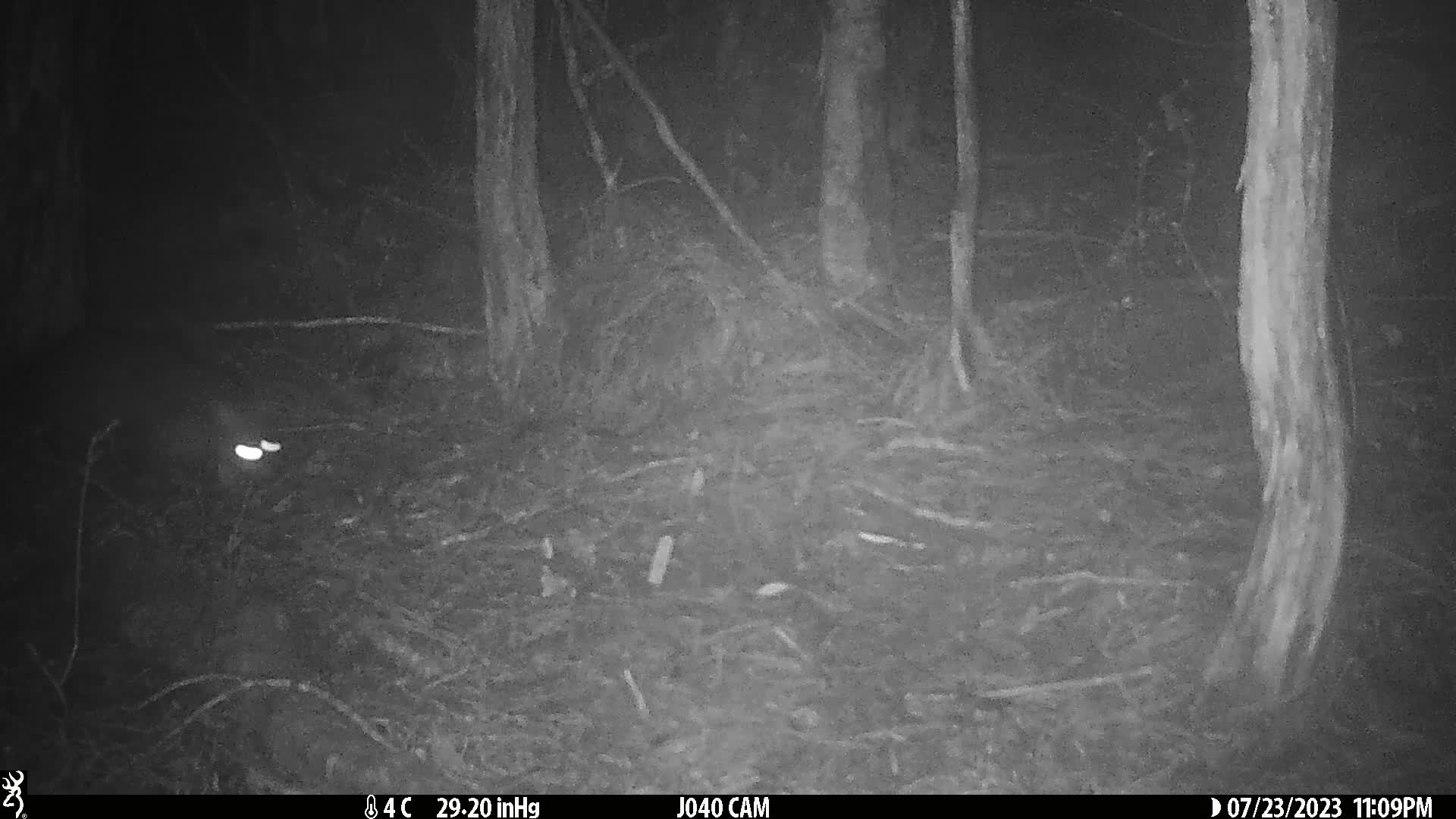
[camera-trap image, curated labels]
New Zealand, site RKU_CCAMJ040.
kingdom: Animalia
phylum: Chordata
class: Mammalia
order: Diprotodontia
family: Phalangeridae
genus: Trichosurus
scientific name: Trichosurus vulpecula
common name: common brushtail possum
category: possum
Possum (common brushtail possum) (Trichosurus vulpecula).